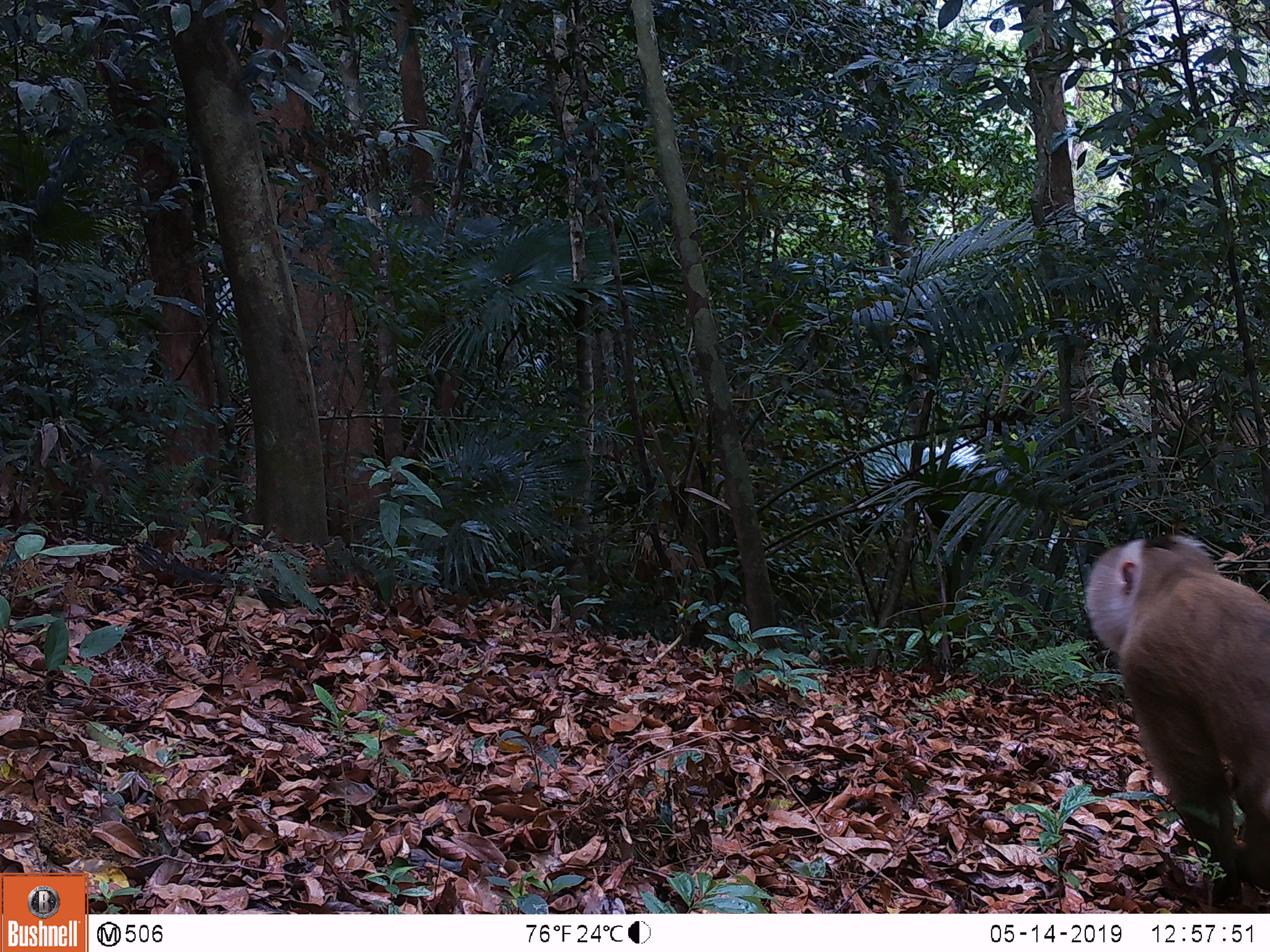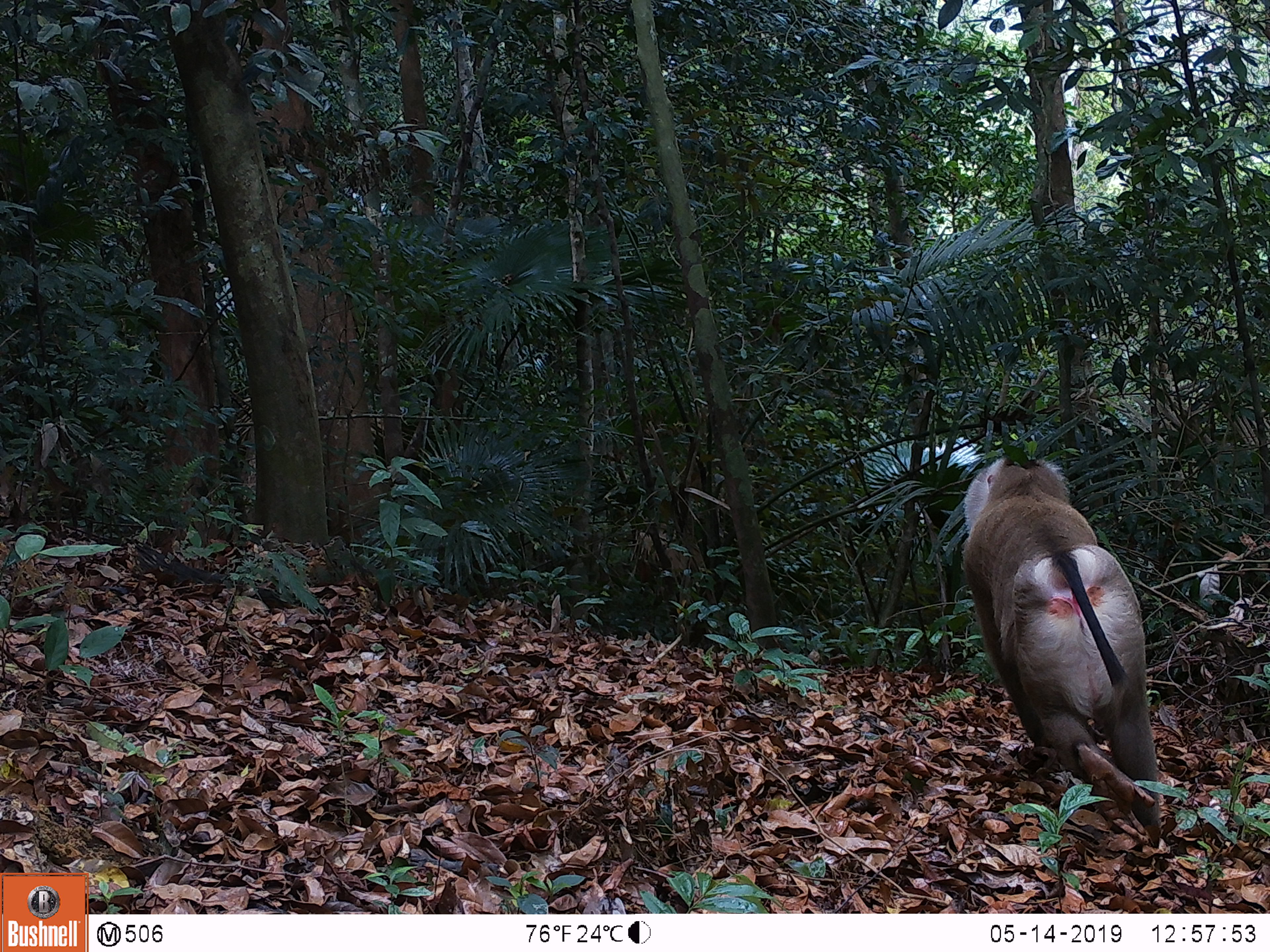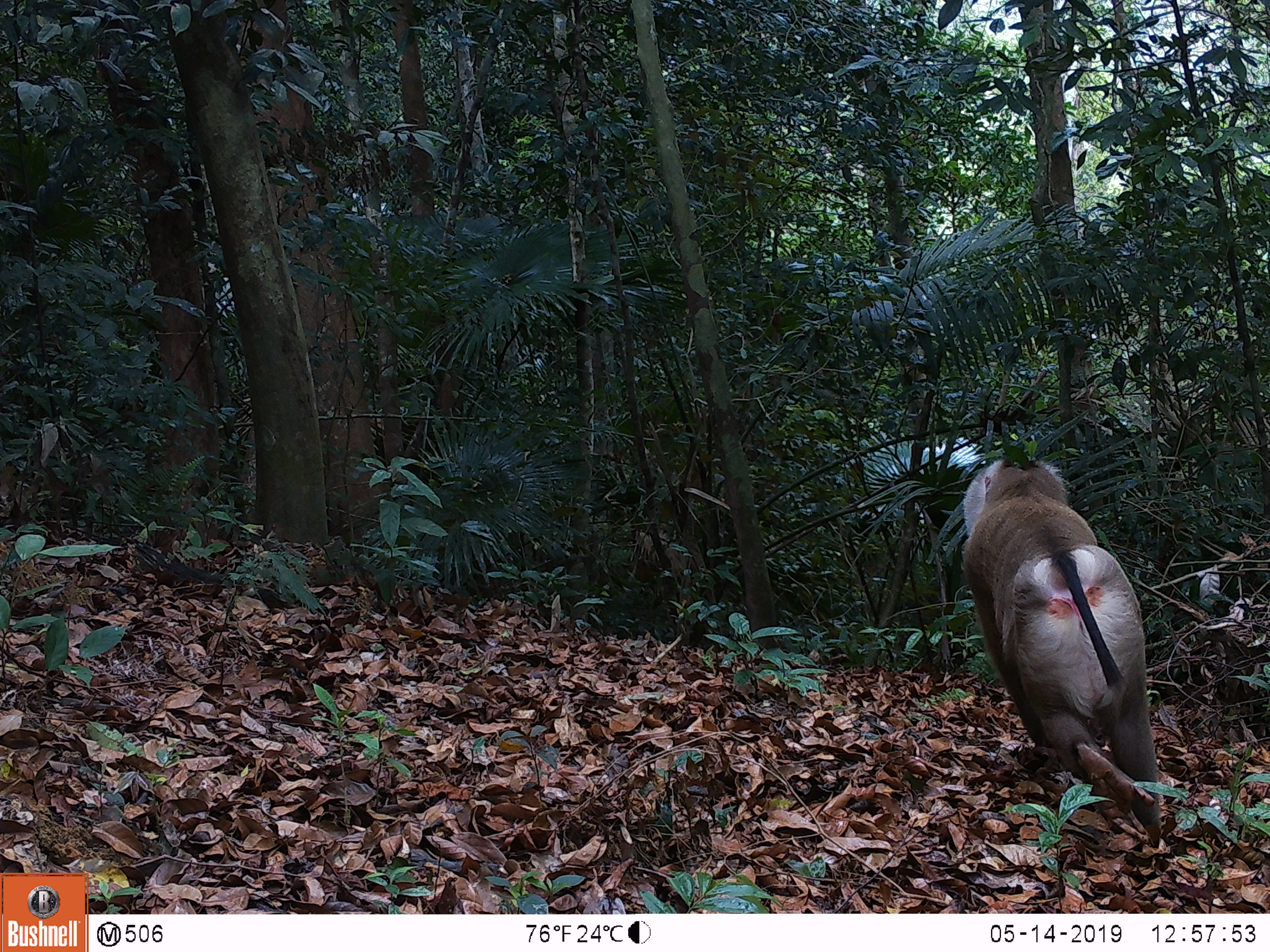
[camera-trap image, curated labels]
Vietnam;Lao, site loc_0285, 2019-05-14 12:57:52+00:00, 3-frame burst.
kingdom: Animalia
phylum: Chordata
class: Mammalia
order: Primates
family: Cercopithecidae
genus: Macaca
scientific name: Macaca nemestrina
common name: pig-tailed macaque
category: pig tailed macaque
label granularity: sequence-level